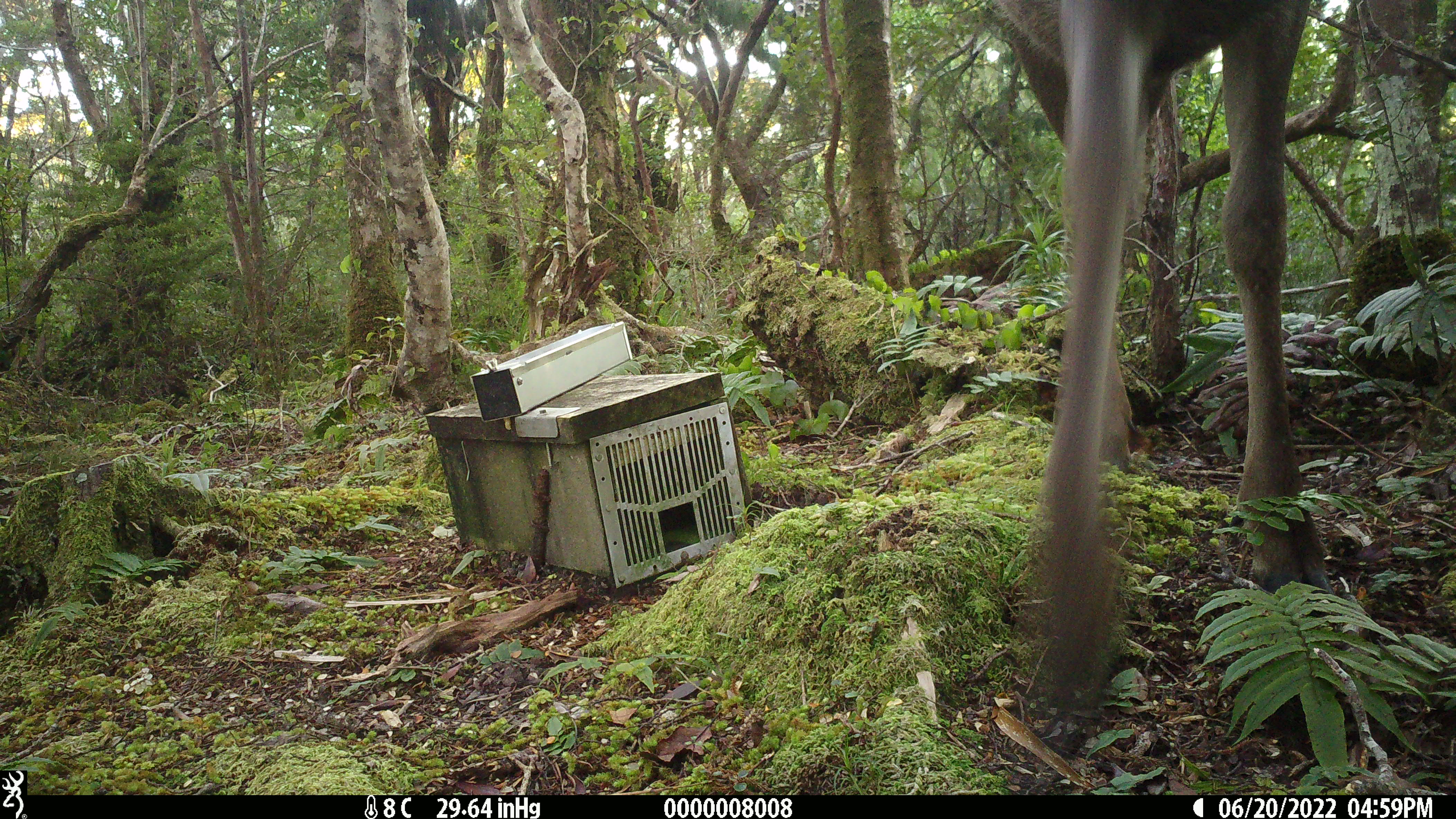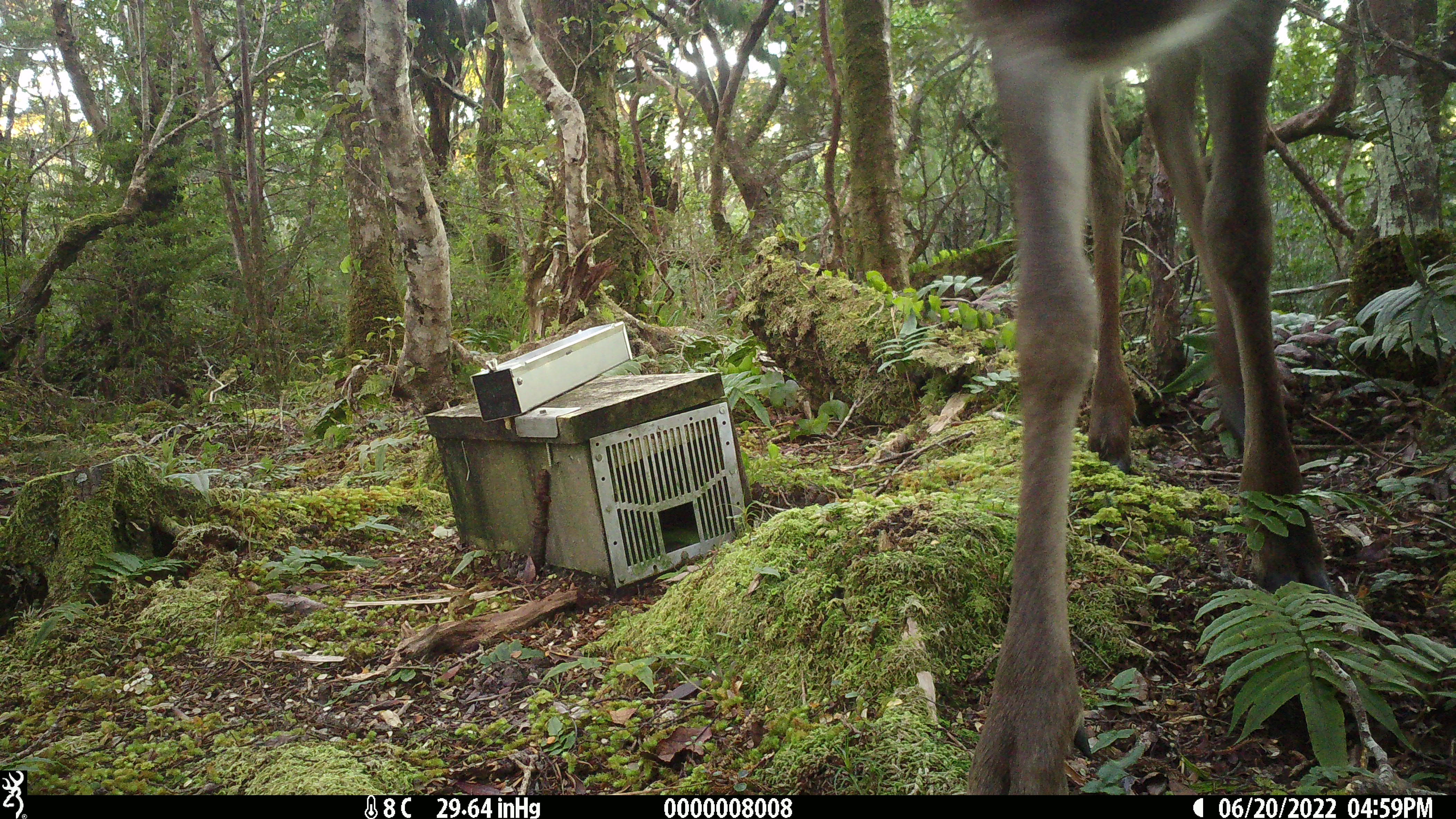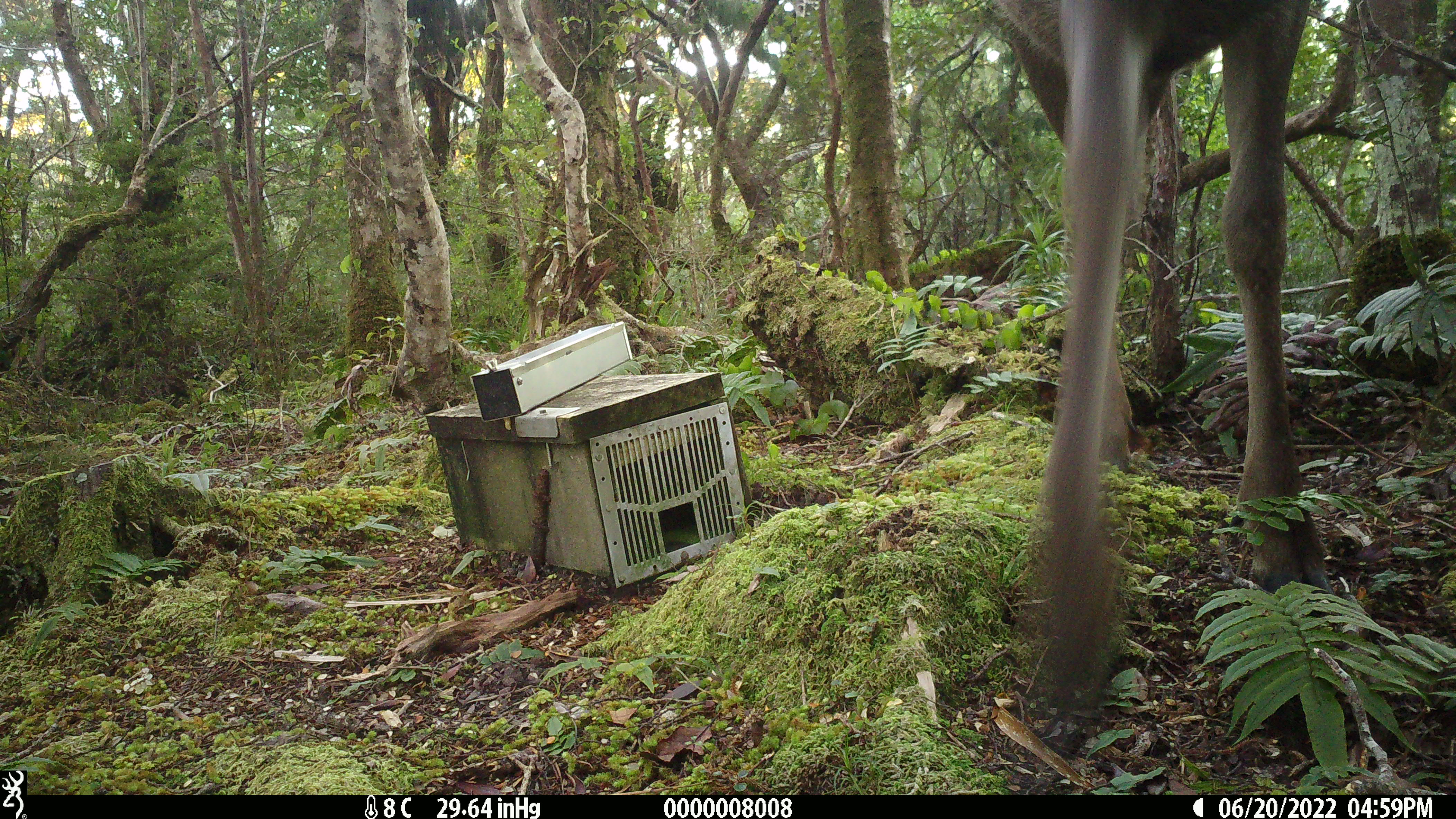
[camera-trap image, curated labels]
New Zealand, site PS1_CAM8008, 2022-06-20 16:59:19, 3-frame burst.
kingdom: Animalia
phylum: Chordata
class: Mammalia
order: Artiodactyla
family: Cervidae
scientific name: Cervidae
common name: deer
Deer (Cervidae).